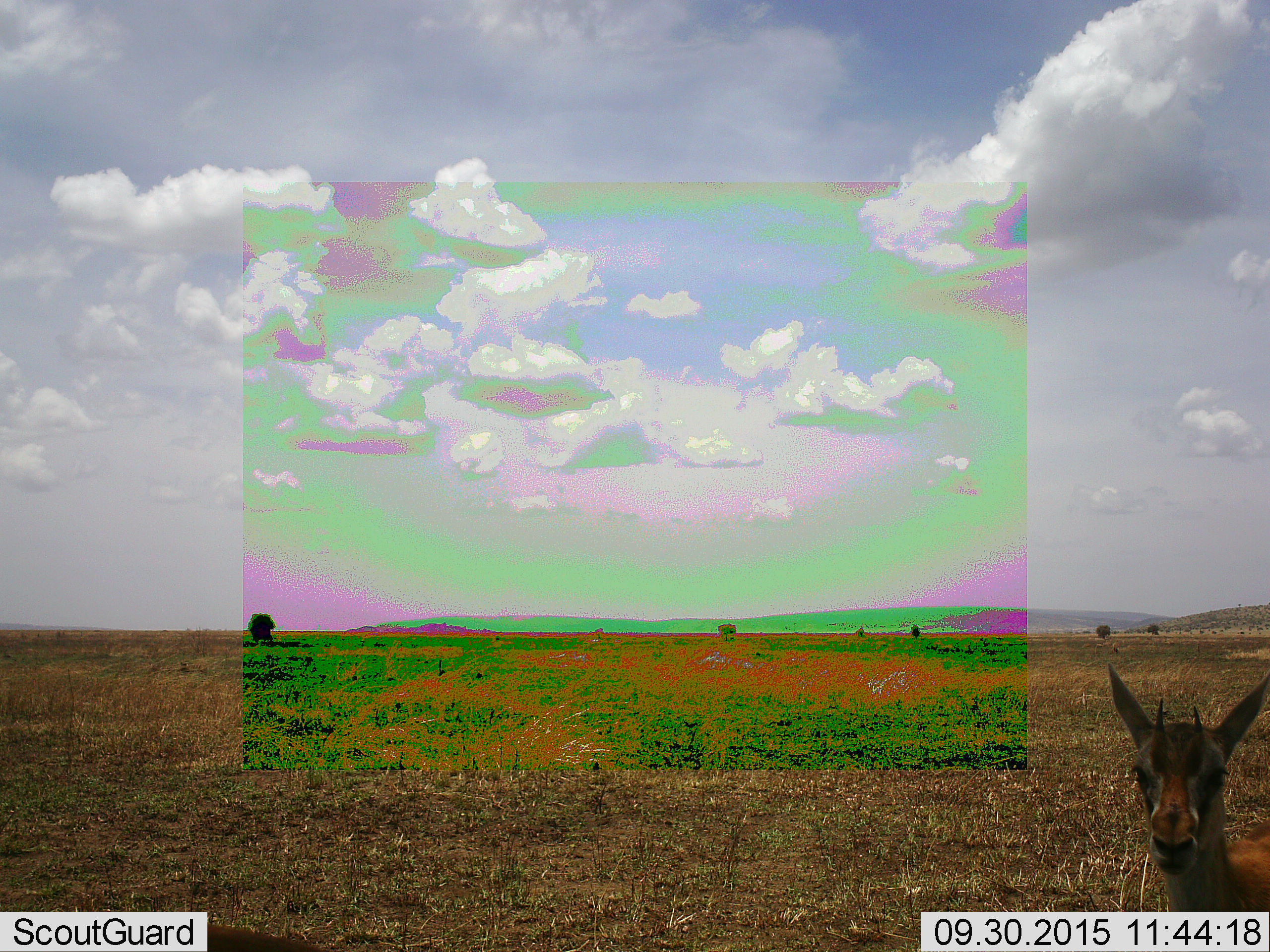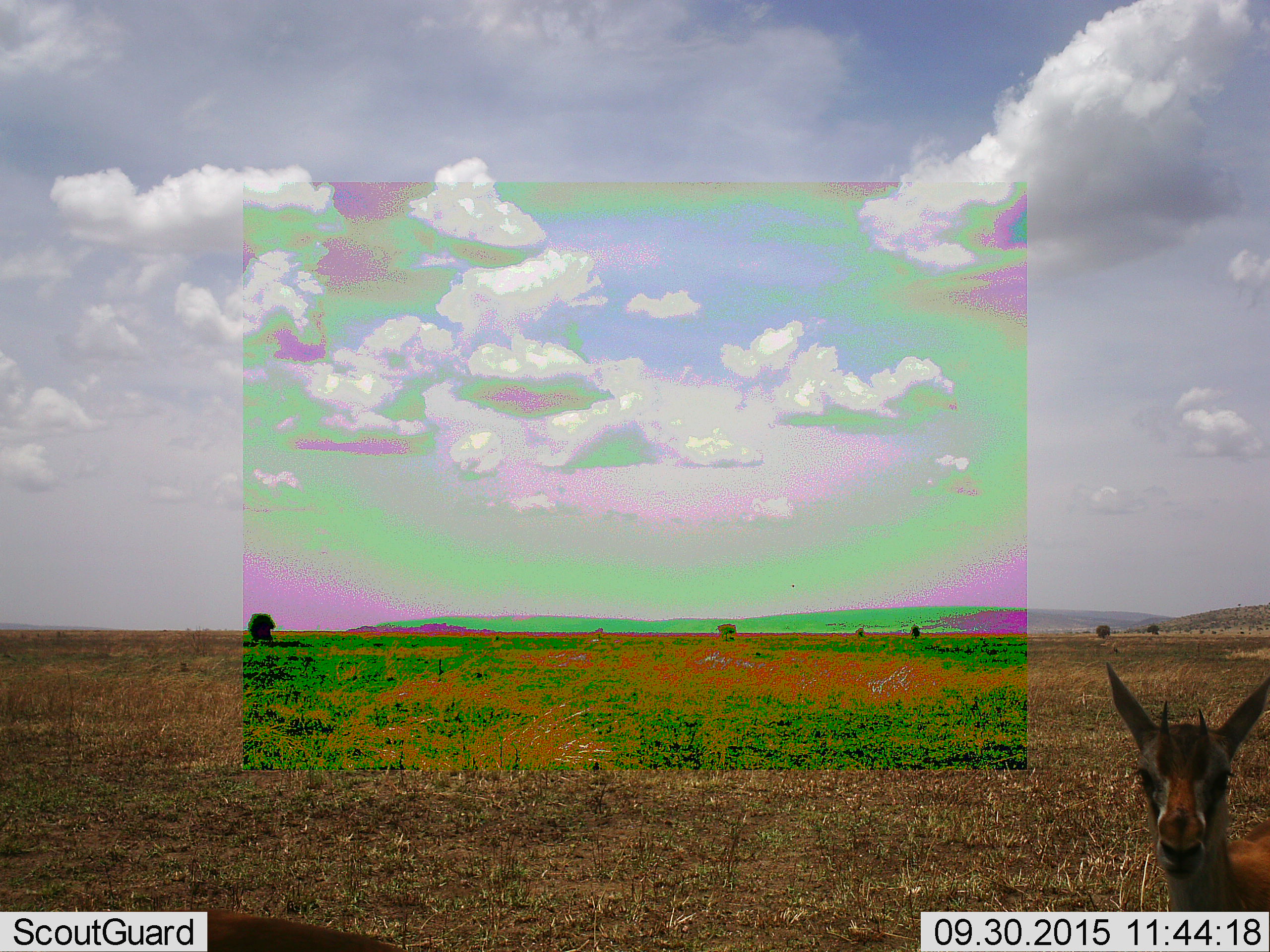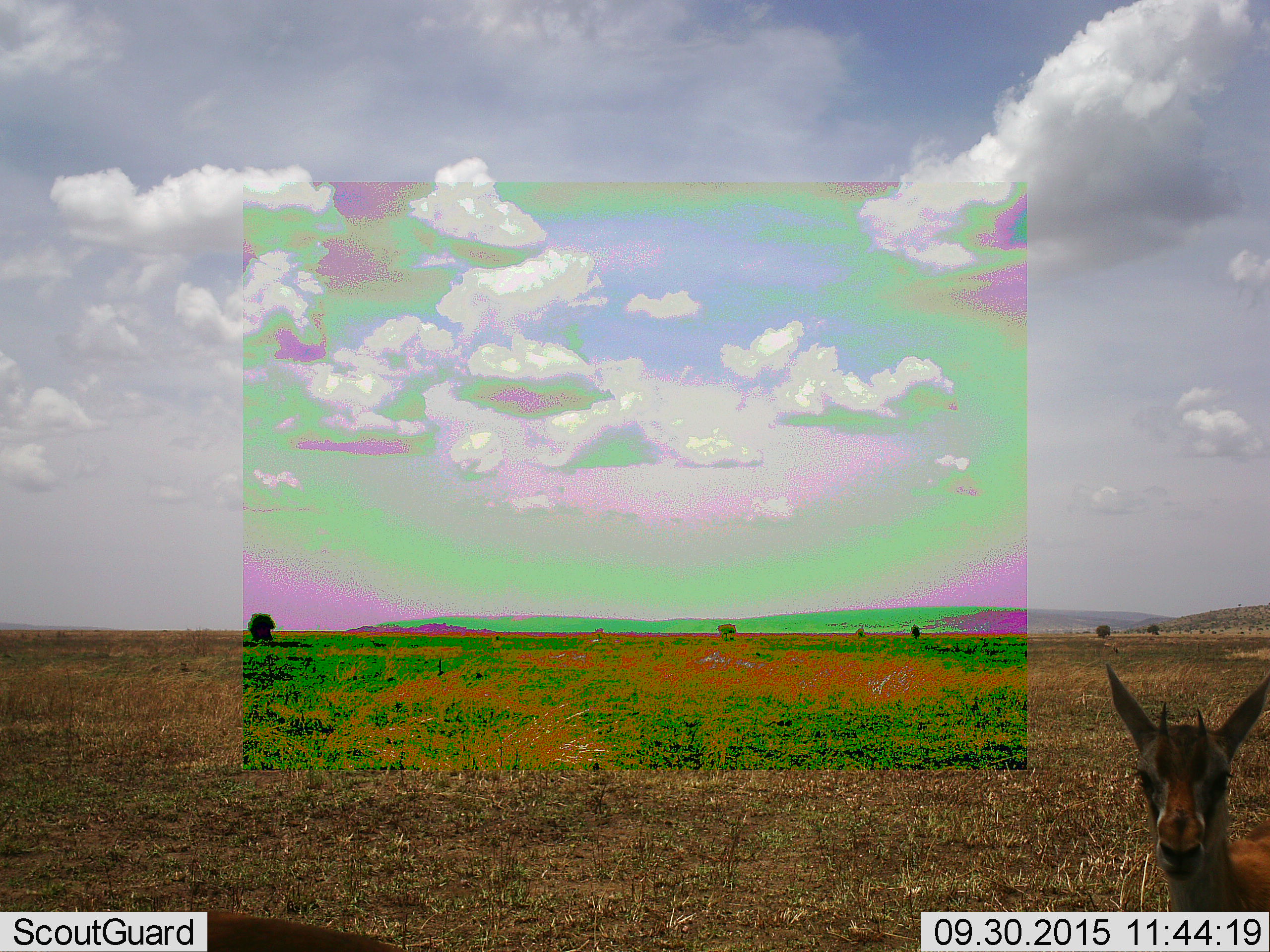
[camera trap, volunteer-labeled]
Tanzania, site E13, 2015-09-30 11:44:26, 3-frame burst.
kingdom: Animalia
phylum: Chordata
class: Mammalia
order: Artiodactyla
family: Bovidae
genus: Eudorcas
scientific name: Eudorcas thomsonii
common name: thomson's gazelle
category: gazellethomsons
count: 2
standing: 100%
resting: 0%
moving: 0%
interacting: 0%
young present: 0%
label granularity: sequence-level